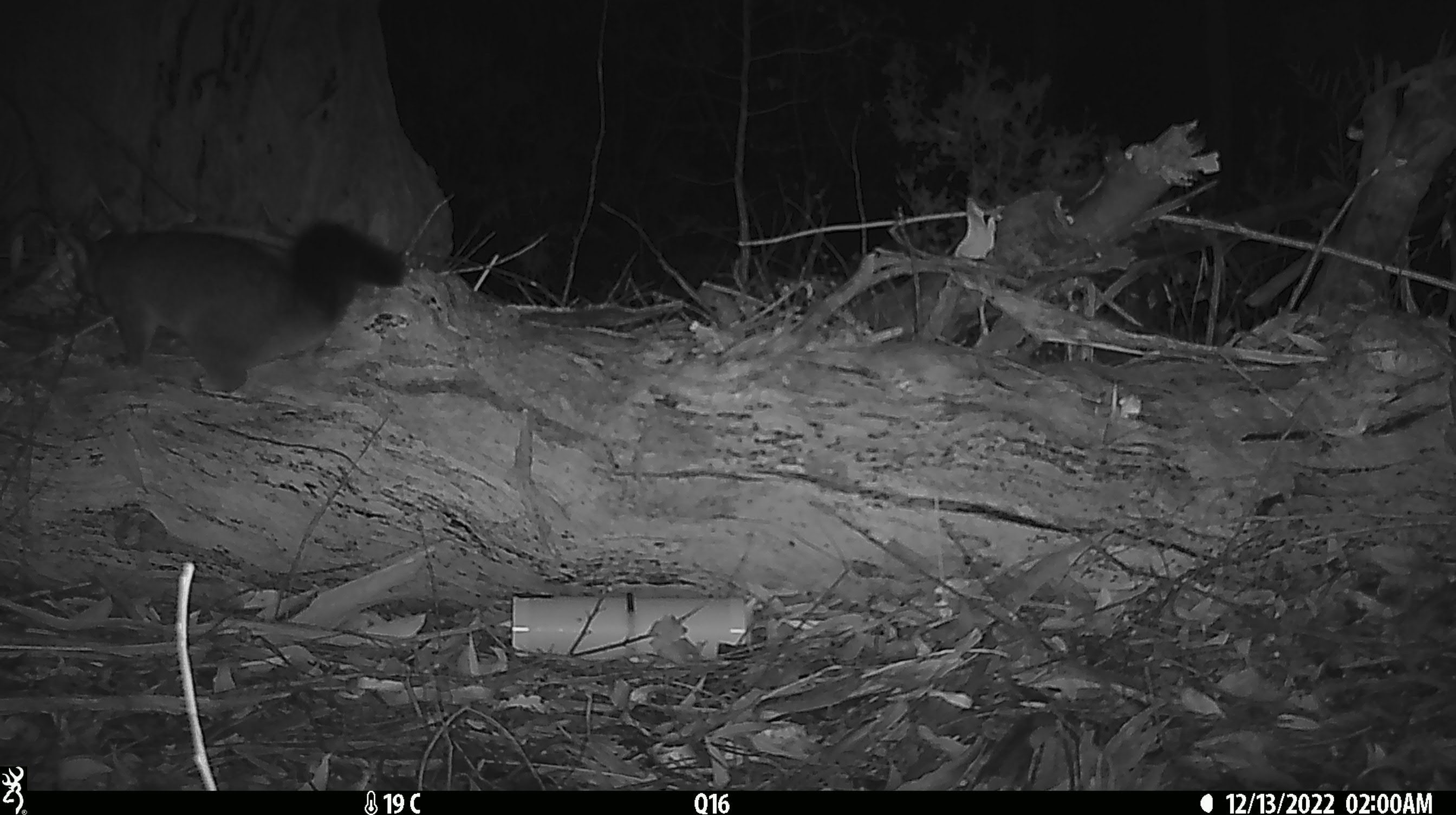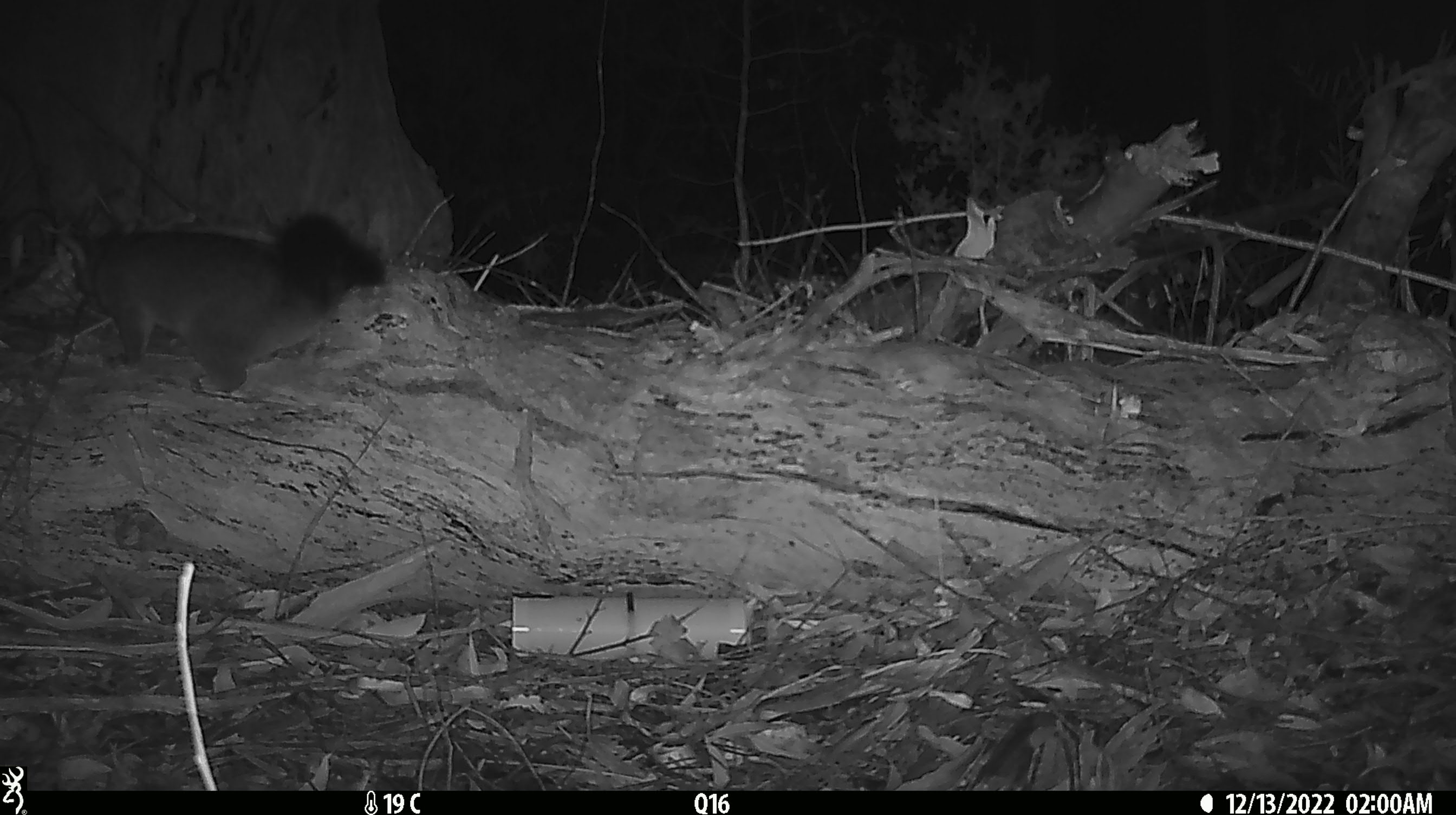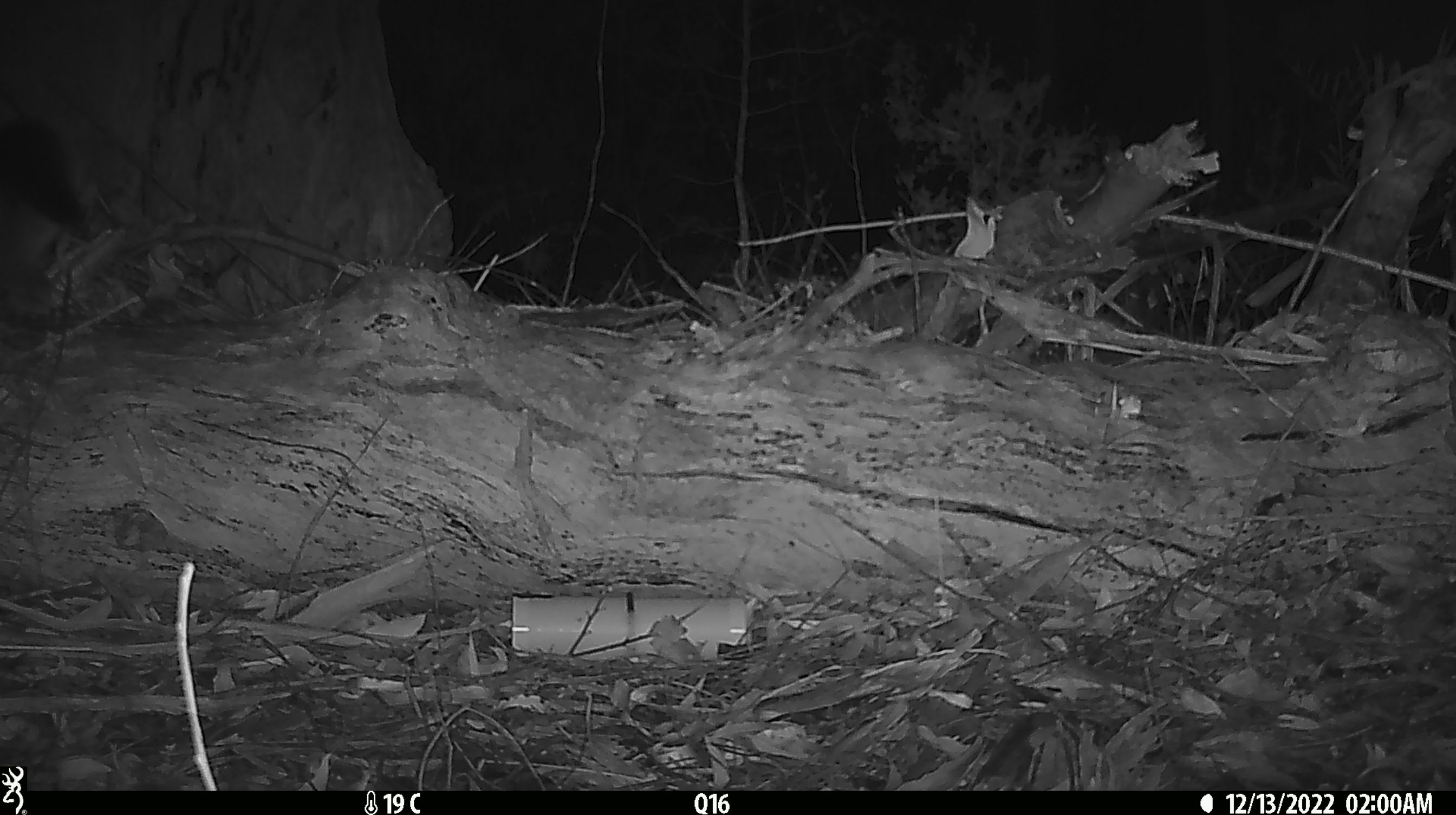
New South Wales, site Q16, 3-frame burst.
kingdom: Animalia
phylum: Chordata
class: Mammalia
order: Diprotodontia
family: Phalangeridae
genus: Trichosurus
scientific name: Trichosurus vulpecula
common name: common brushtail possum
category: possum